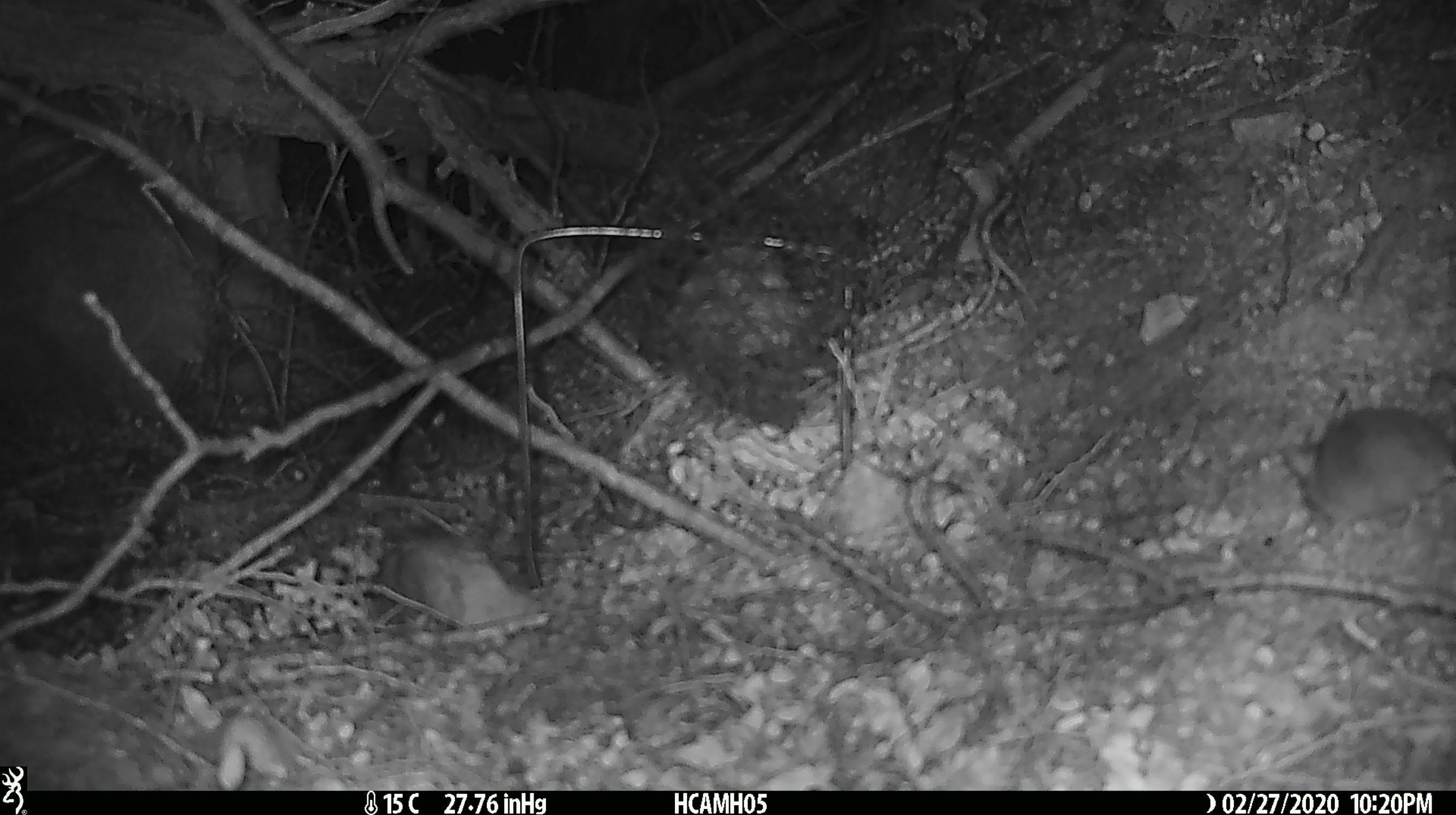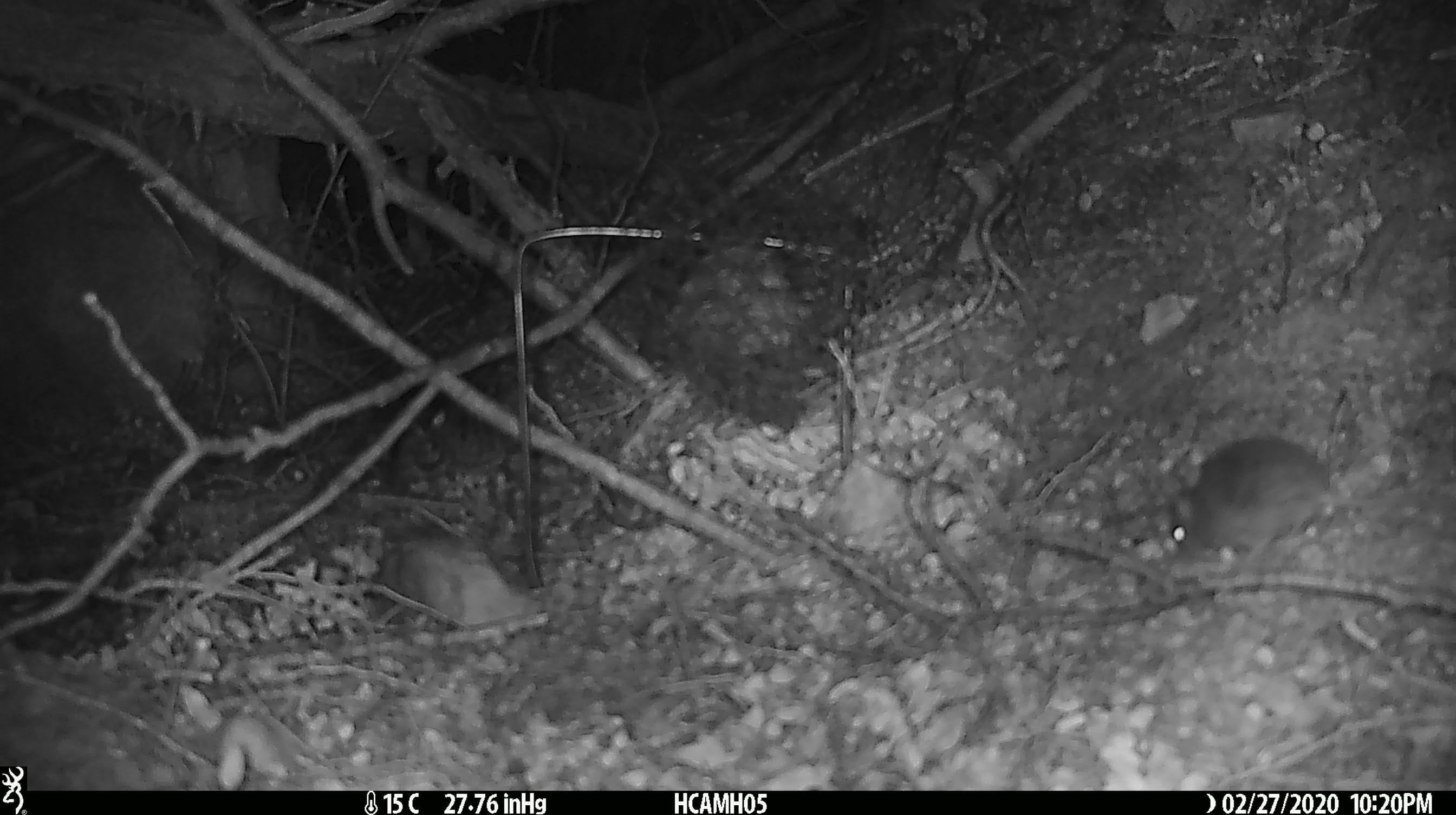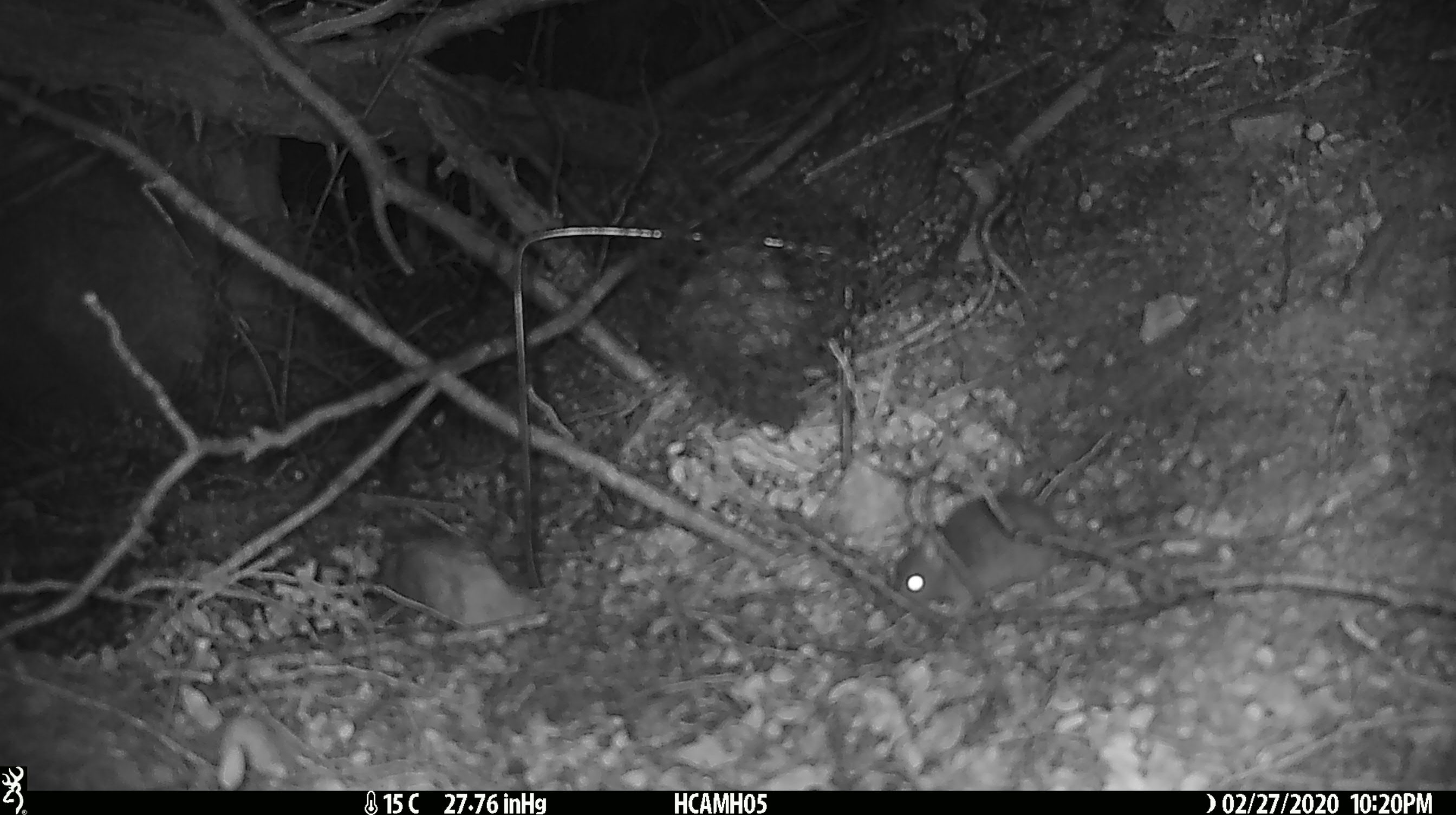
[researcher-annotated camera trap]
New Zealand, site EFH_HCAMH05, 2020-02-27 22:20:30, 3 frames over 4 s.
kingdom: Animalia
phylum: Chordata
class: Mammalia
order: Rodentia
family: Muridae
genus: Mus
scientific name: Mus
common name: mouse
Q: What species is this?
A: Mouse (Mus).